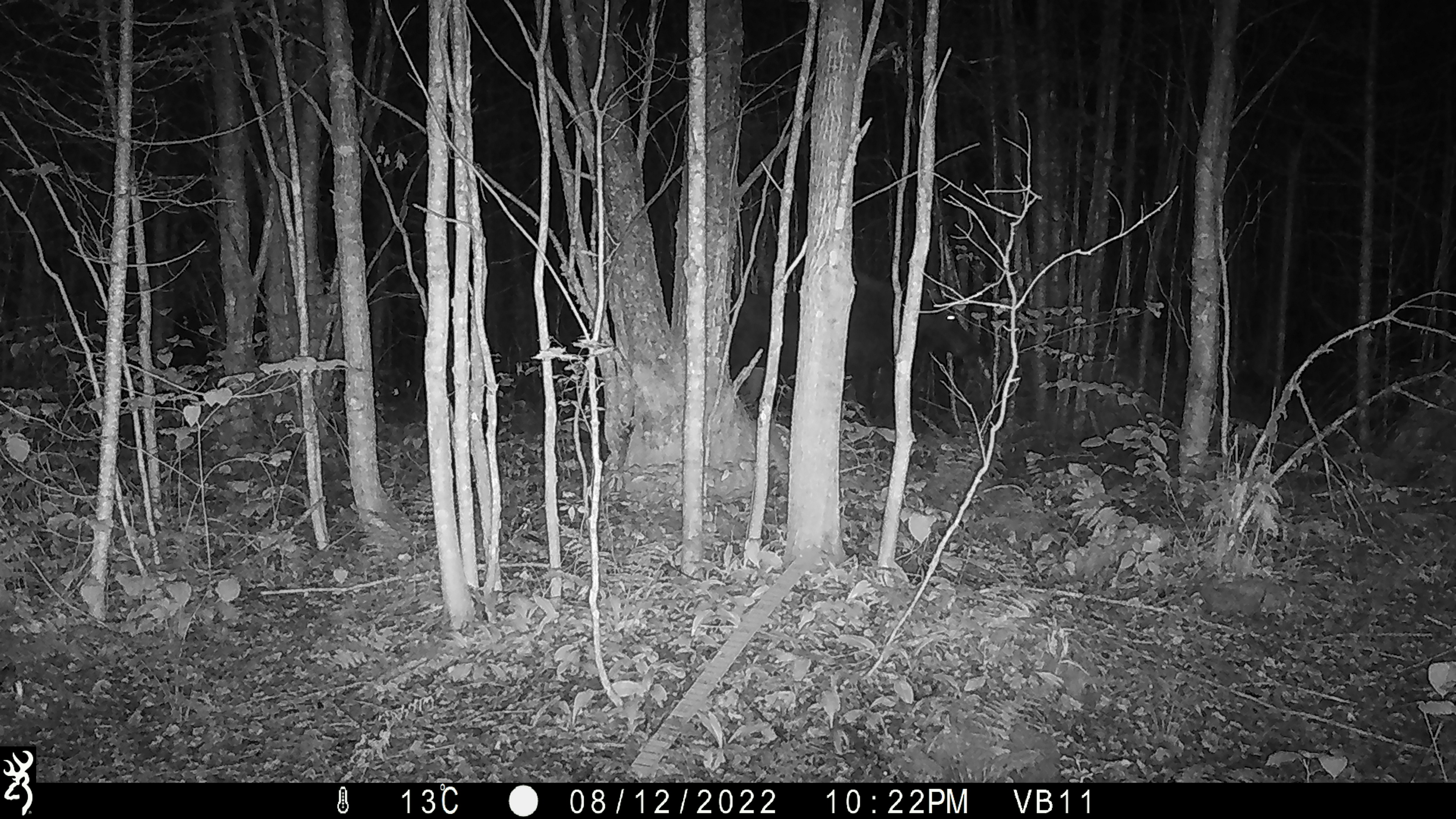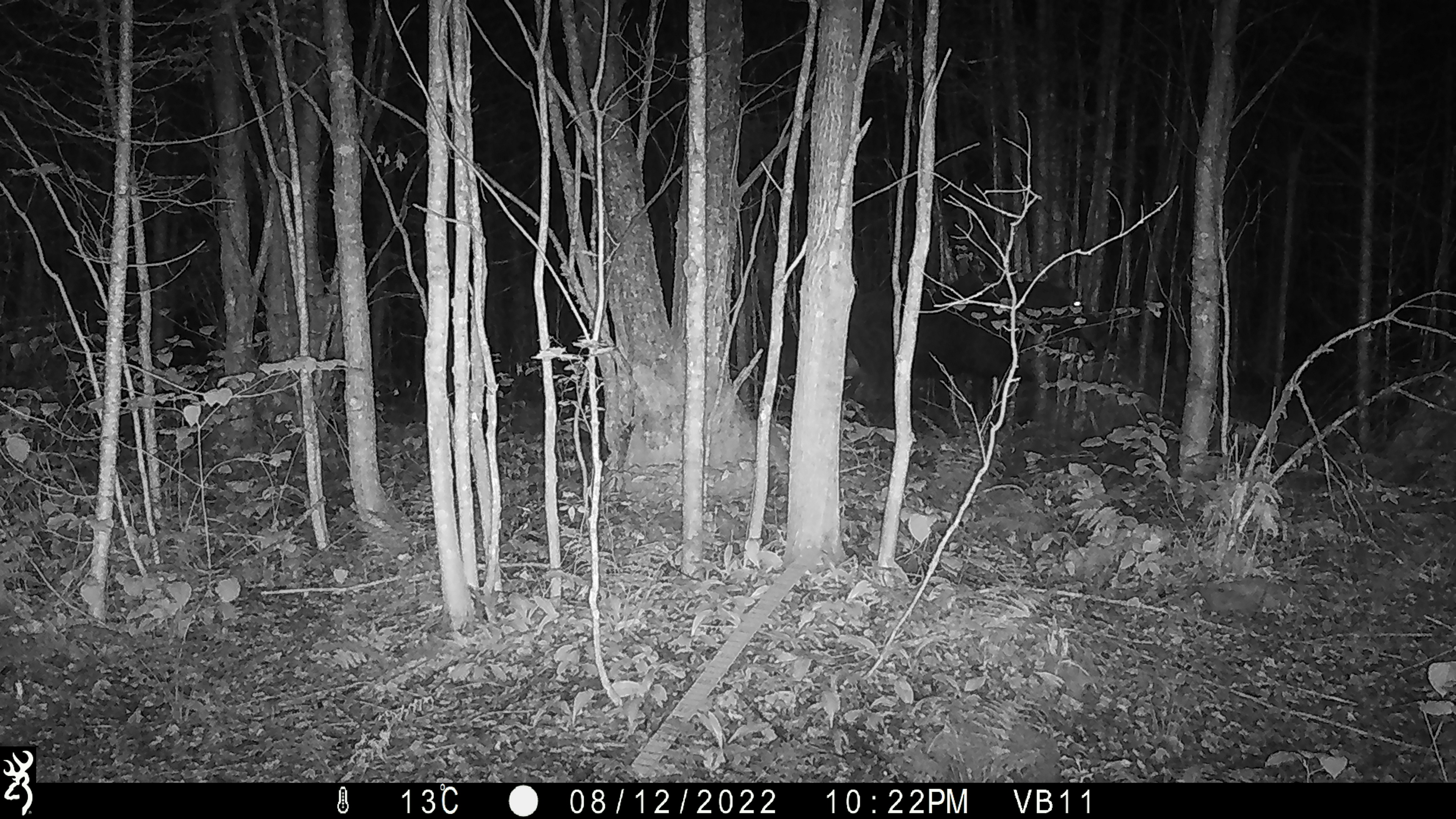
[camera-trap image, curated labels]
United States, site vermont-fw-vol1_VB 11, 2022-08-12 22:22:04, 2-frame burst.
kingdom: Animalia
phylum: Chordata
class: Mammalia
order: Artiodactyla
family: Cervidae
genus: Alces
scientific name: Alces alces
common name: moose